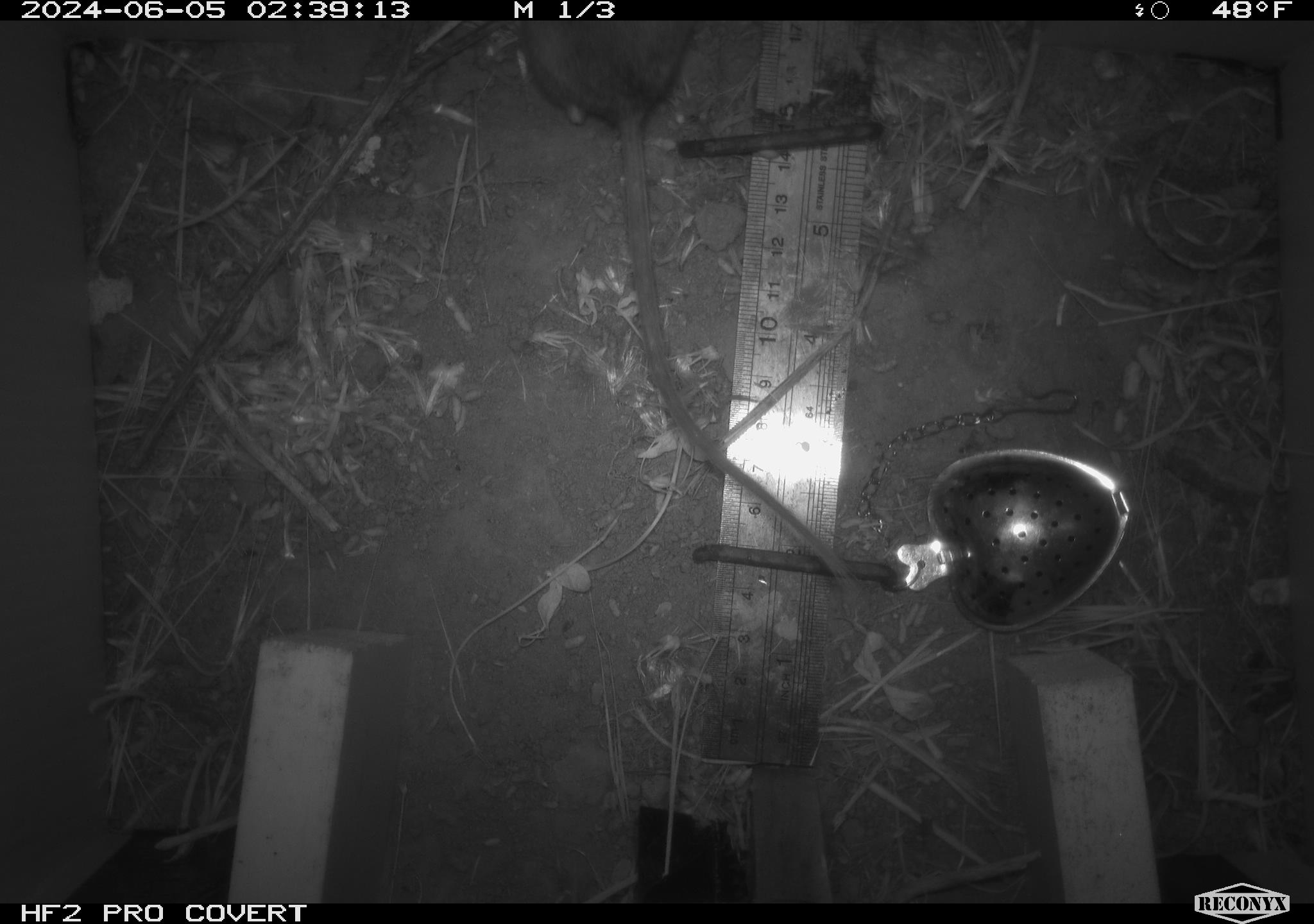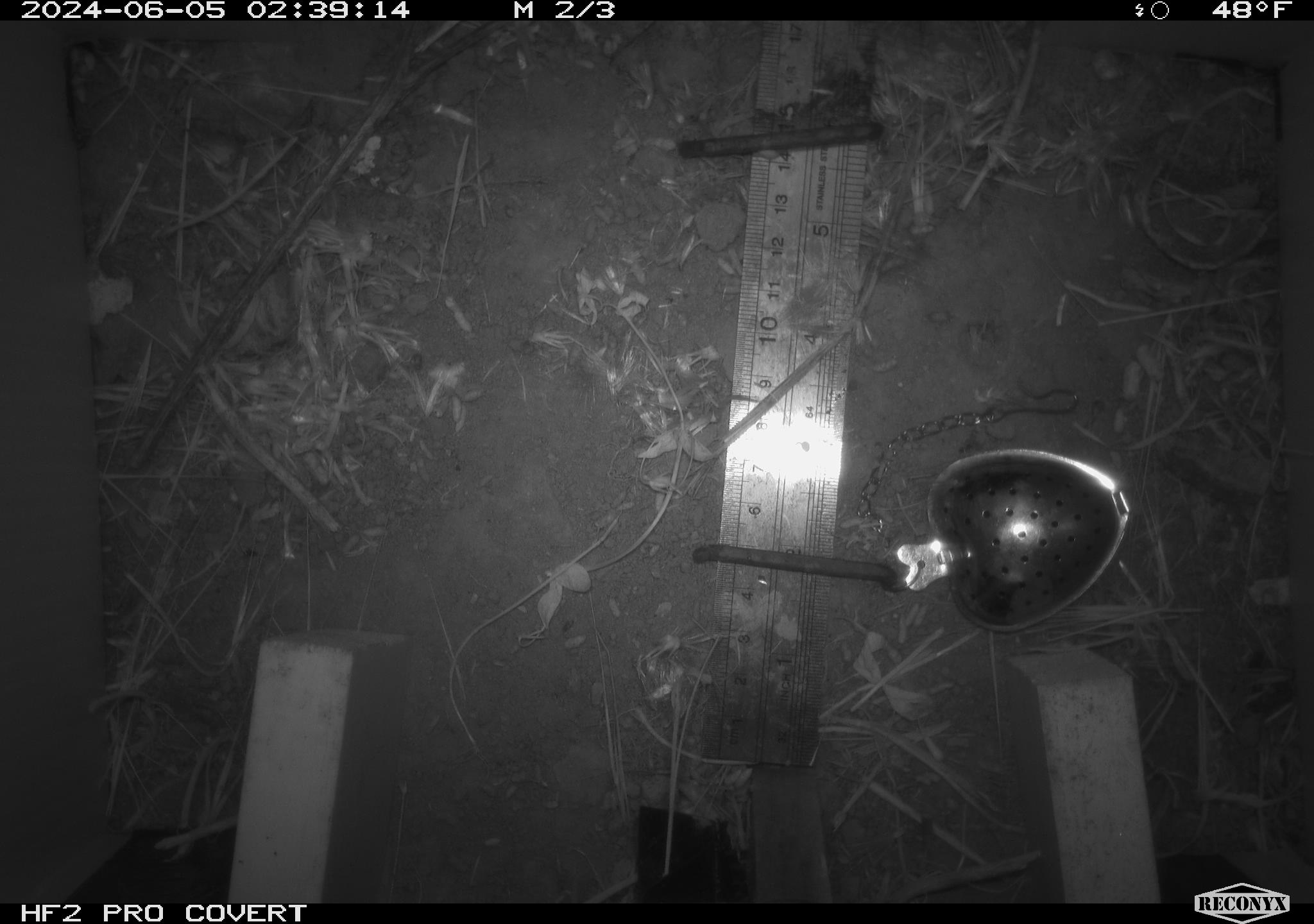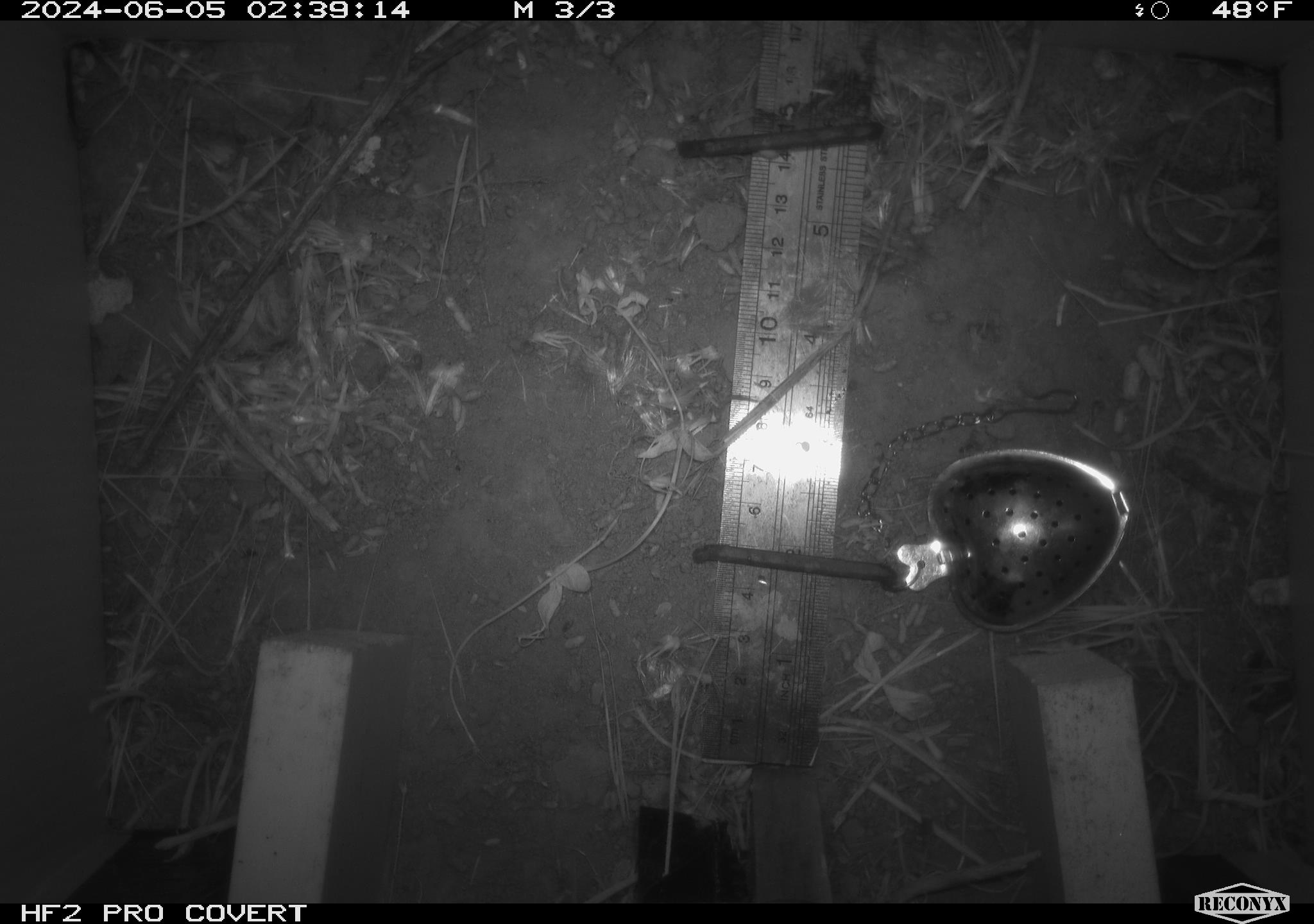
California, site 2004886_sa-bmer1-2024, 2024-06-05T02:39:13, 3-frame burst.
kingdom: Animalia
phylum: Chordata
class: Mammalia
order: Rodentia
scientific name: Rodentia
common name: mouse species